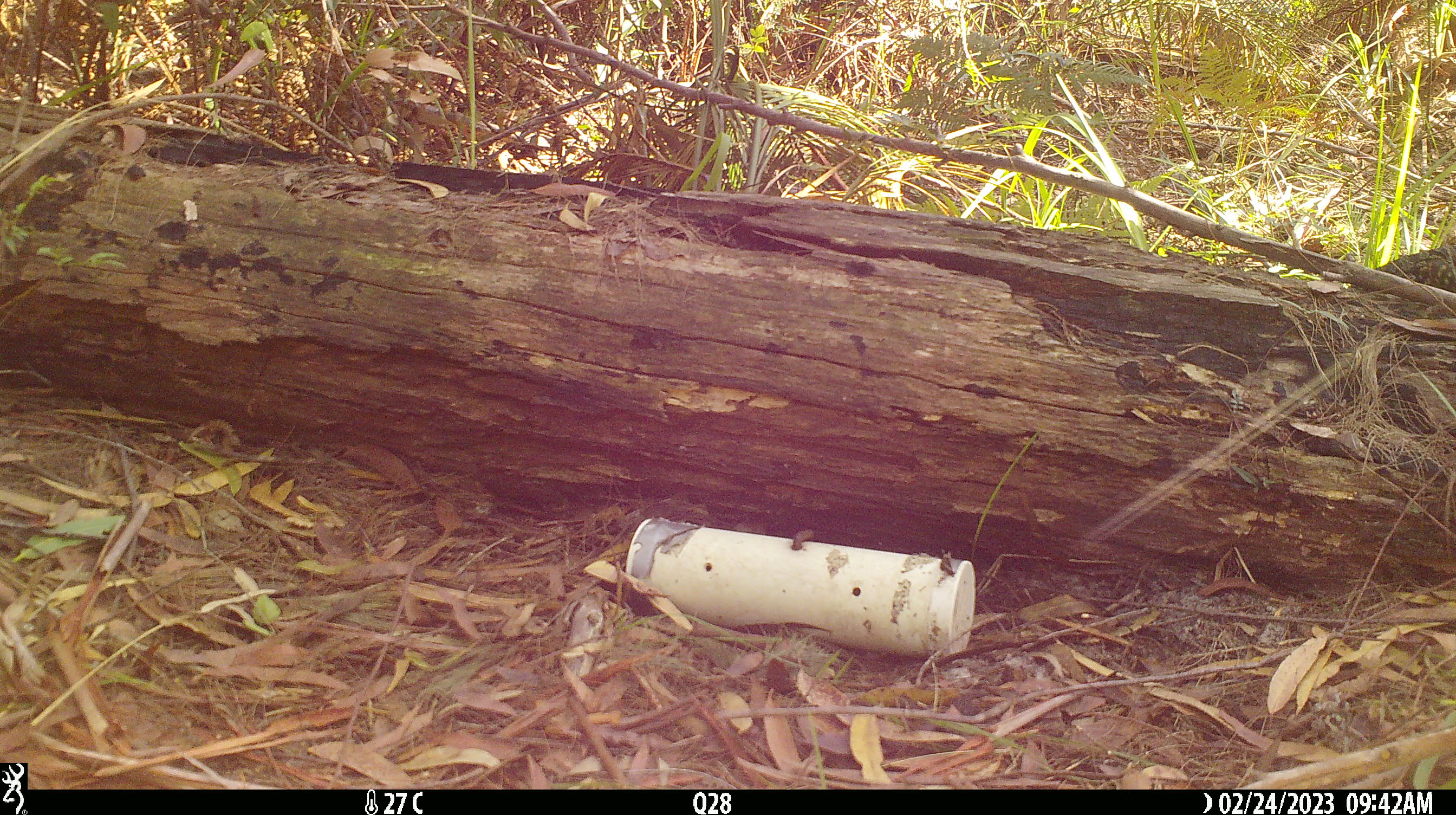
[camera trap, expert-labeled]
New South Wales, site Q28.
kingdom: Animalia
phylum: Chordata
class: Reptilia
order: Squamata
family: Varanidae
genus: Varanus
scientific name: Varanus varius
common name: lace monitor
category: goanna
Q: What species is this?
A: Goanna (lace monitor) (Varanus varius).